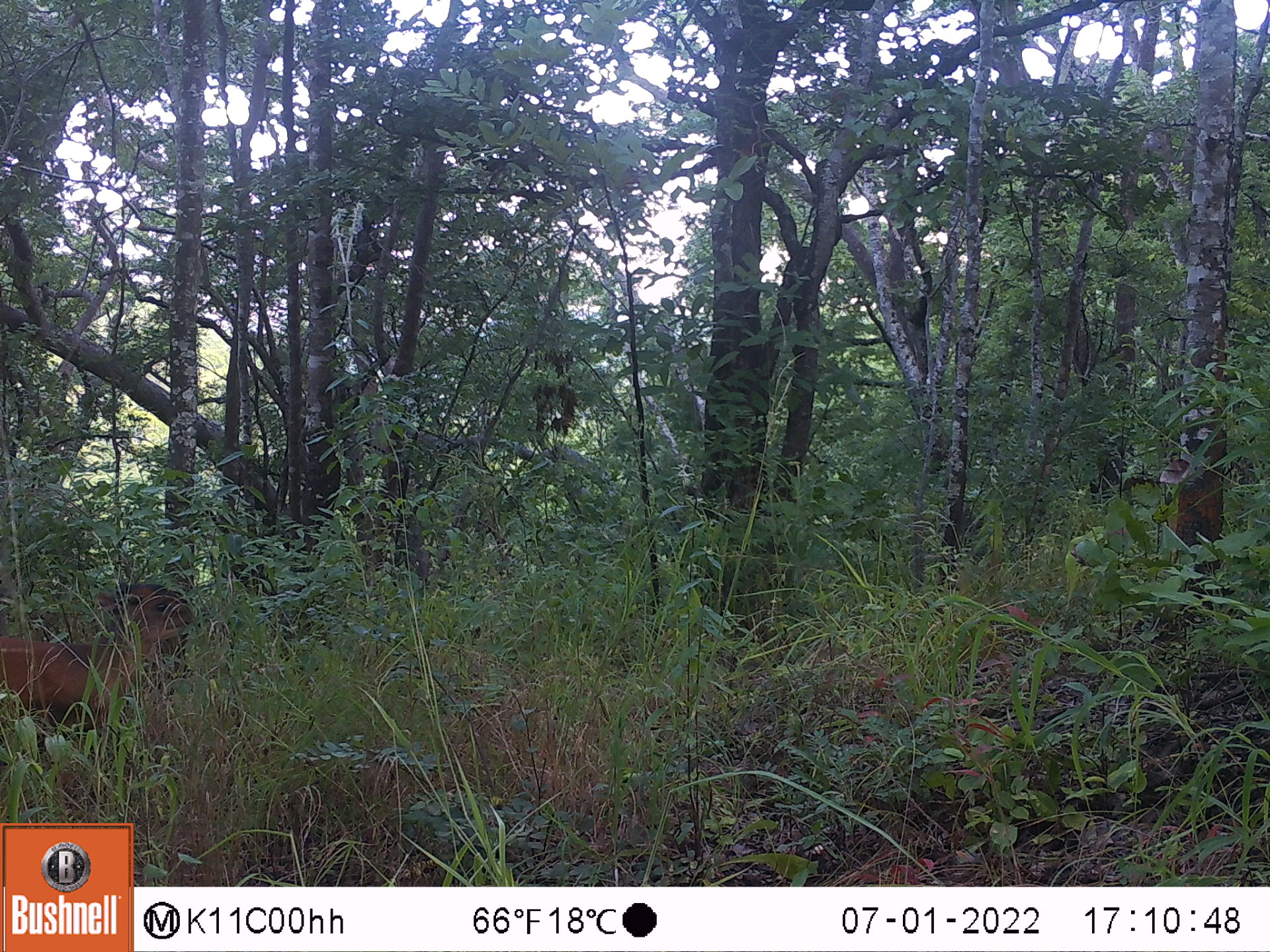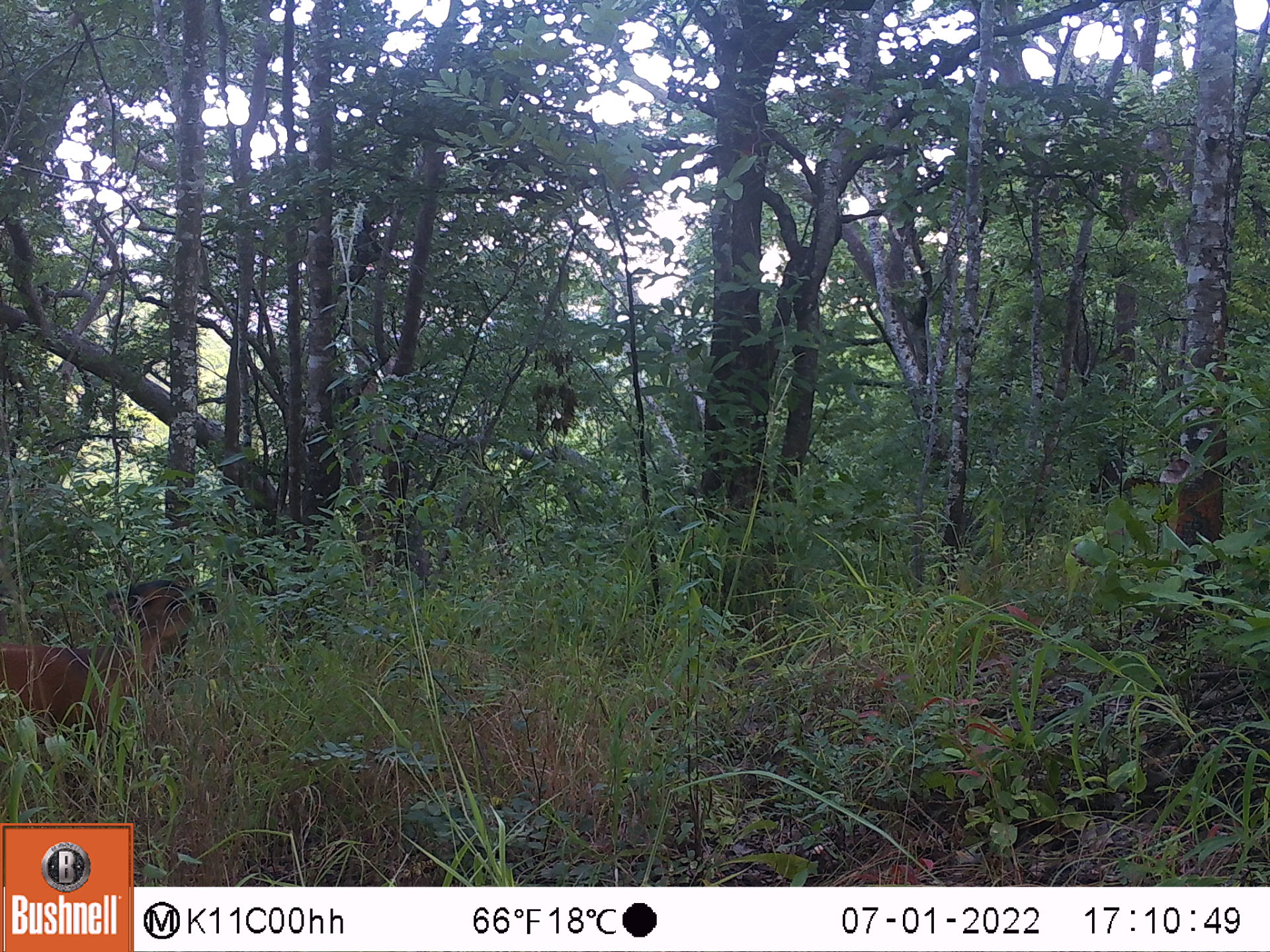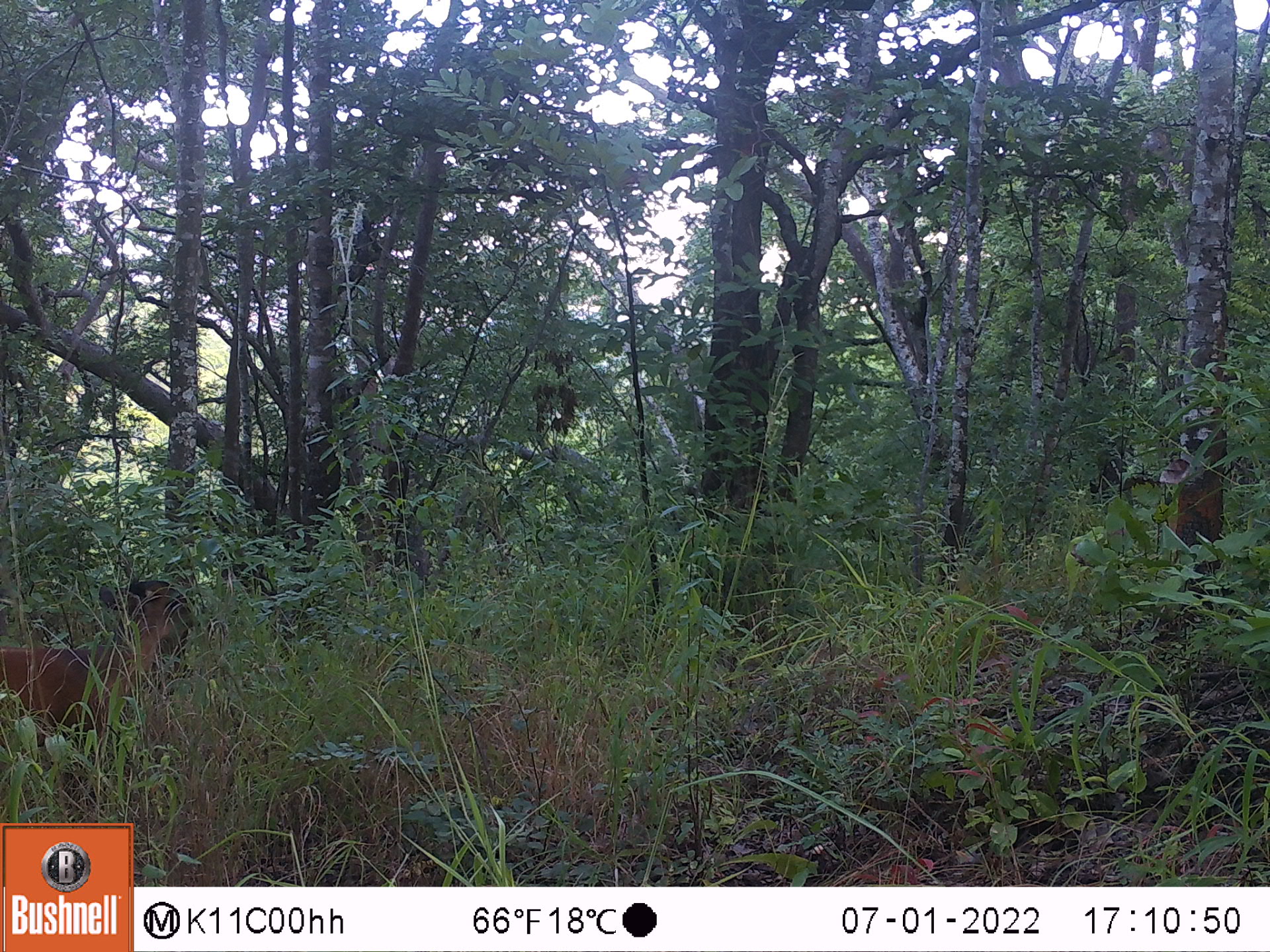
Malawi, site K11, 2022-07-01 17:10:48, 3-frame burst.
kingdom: Animalia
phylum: Chordata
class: Mammalia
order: Artiodactyla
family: Bovidae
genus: Cephalophorus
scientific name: Cephalophorus natalensis natalensis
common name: red duiker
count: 1